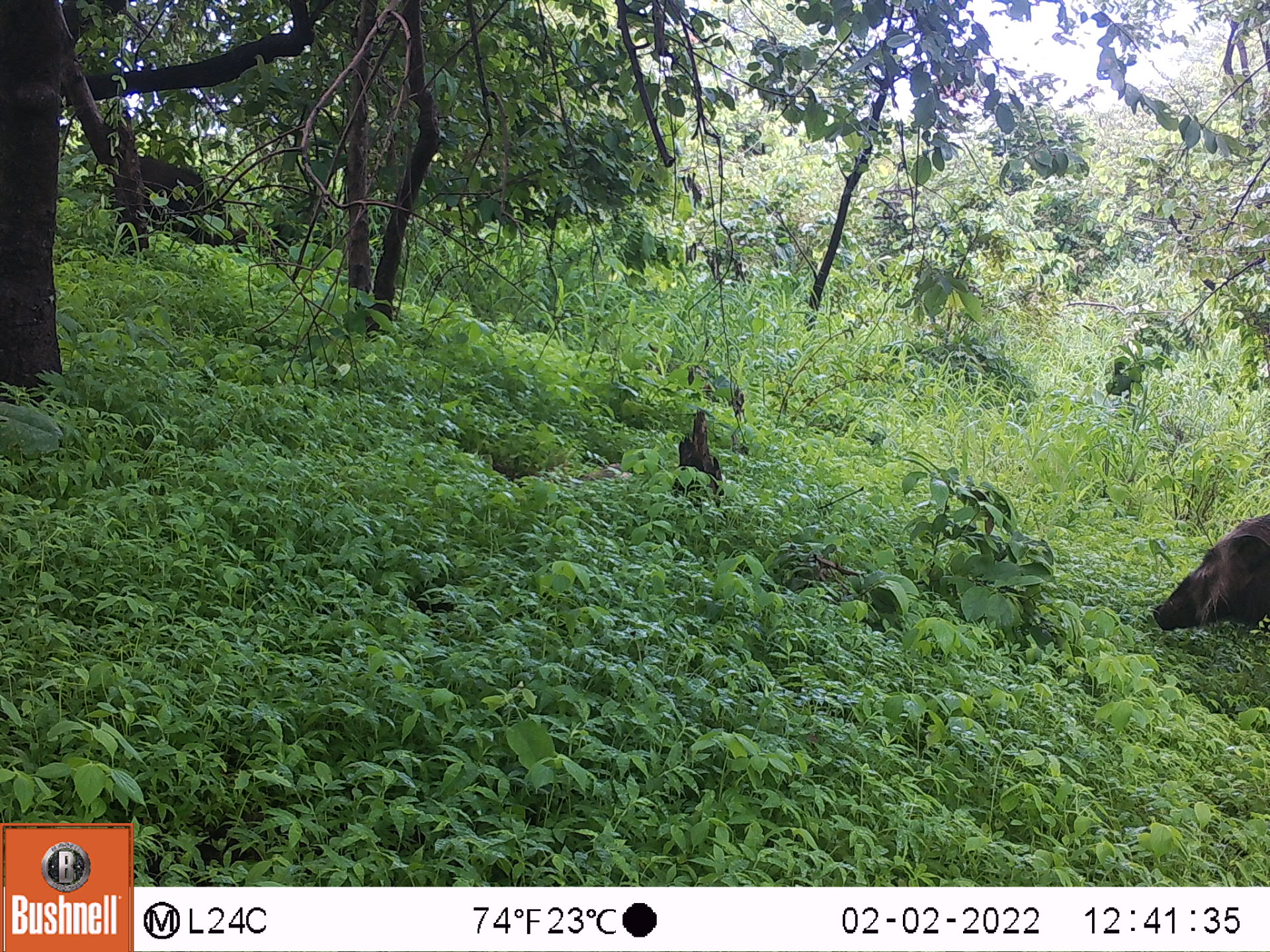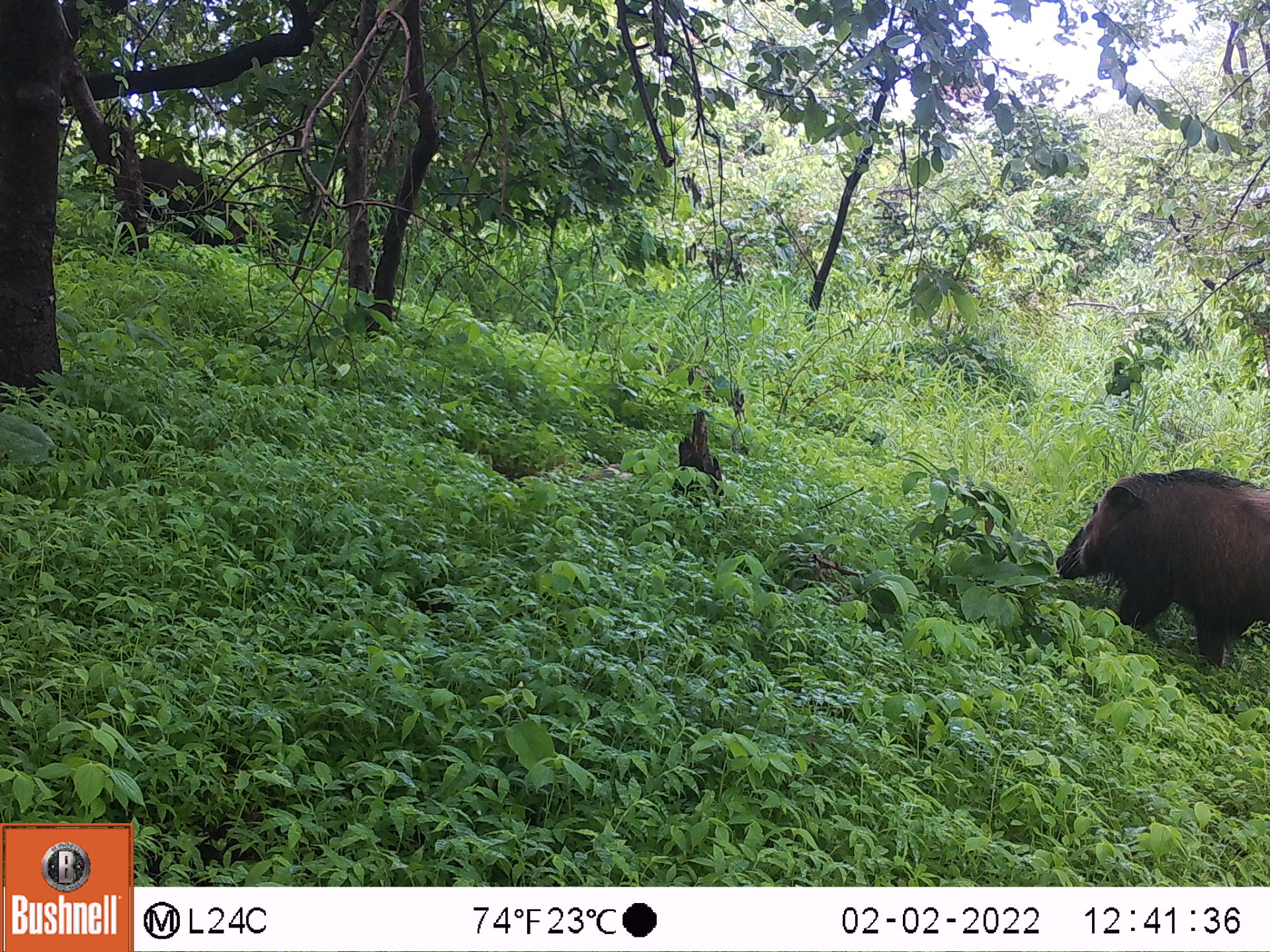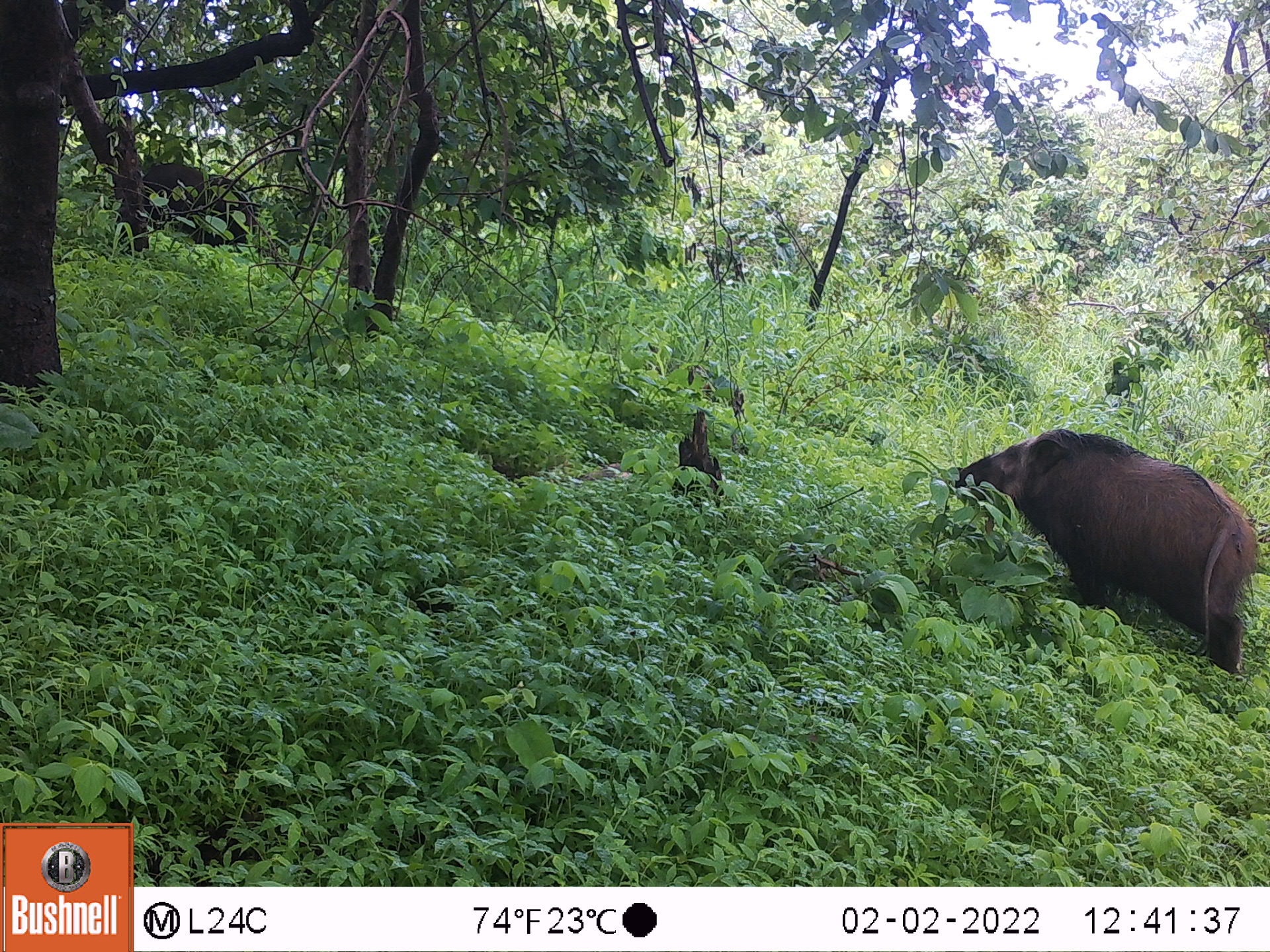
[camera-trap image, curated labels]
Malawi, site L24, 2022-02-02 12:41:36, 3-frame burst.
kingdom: Animalia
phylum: Chordata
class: Mammalia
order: Artiodactyla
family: Suidae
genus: Potamochoerus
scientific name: Potamochoerus larvatus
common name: bushpig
Bushpig (Potamochoerus larvatus), count 1.